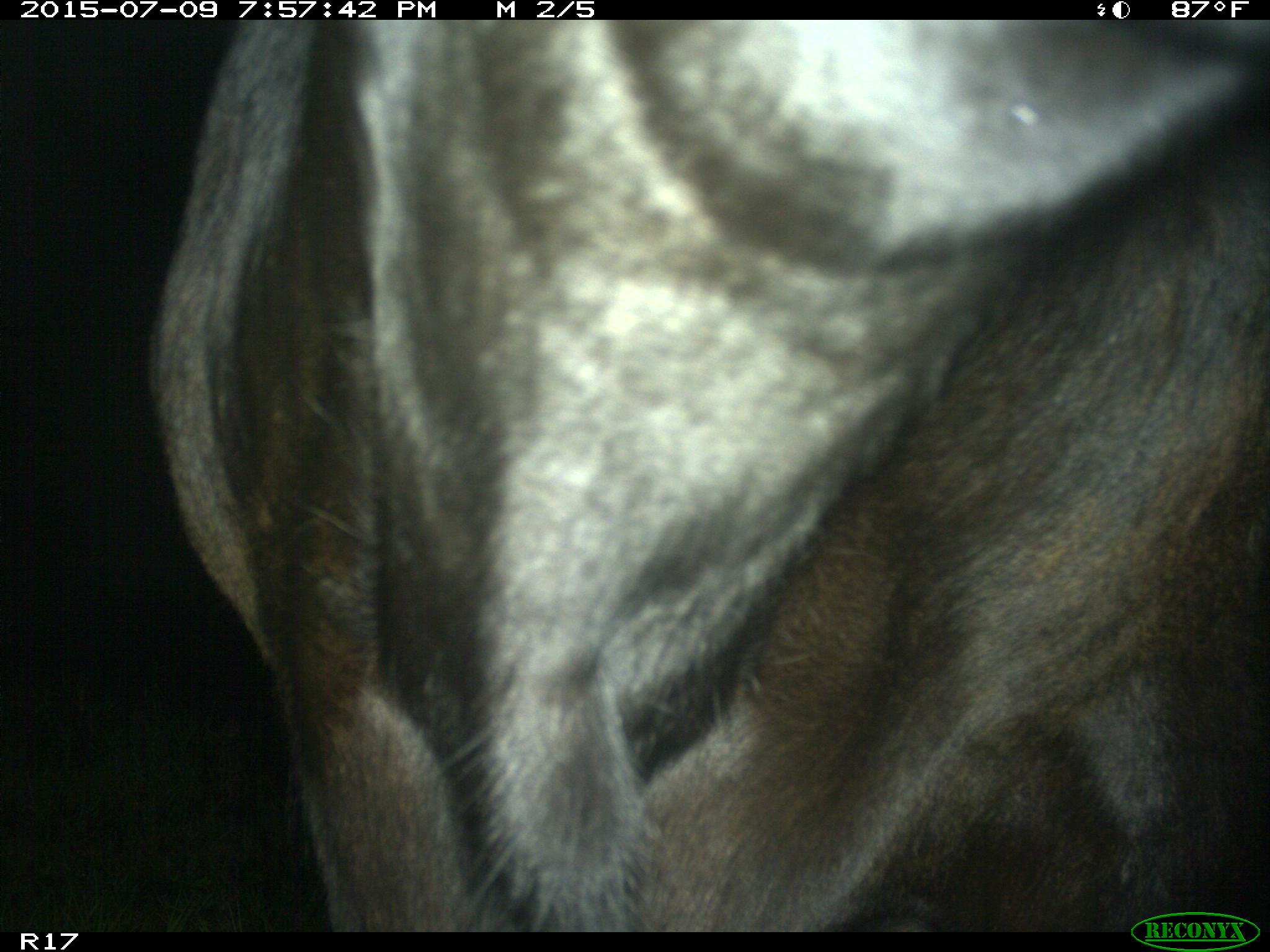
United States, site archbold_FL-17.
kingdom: Animalia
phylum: Chordata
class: Mammalia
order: Artiodactyla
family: Bovidae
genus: Bos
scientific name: Bos taurus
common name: domestic cow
Bos taurus (domestic cow).